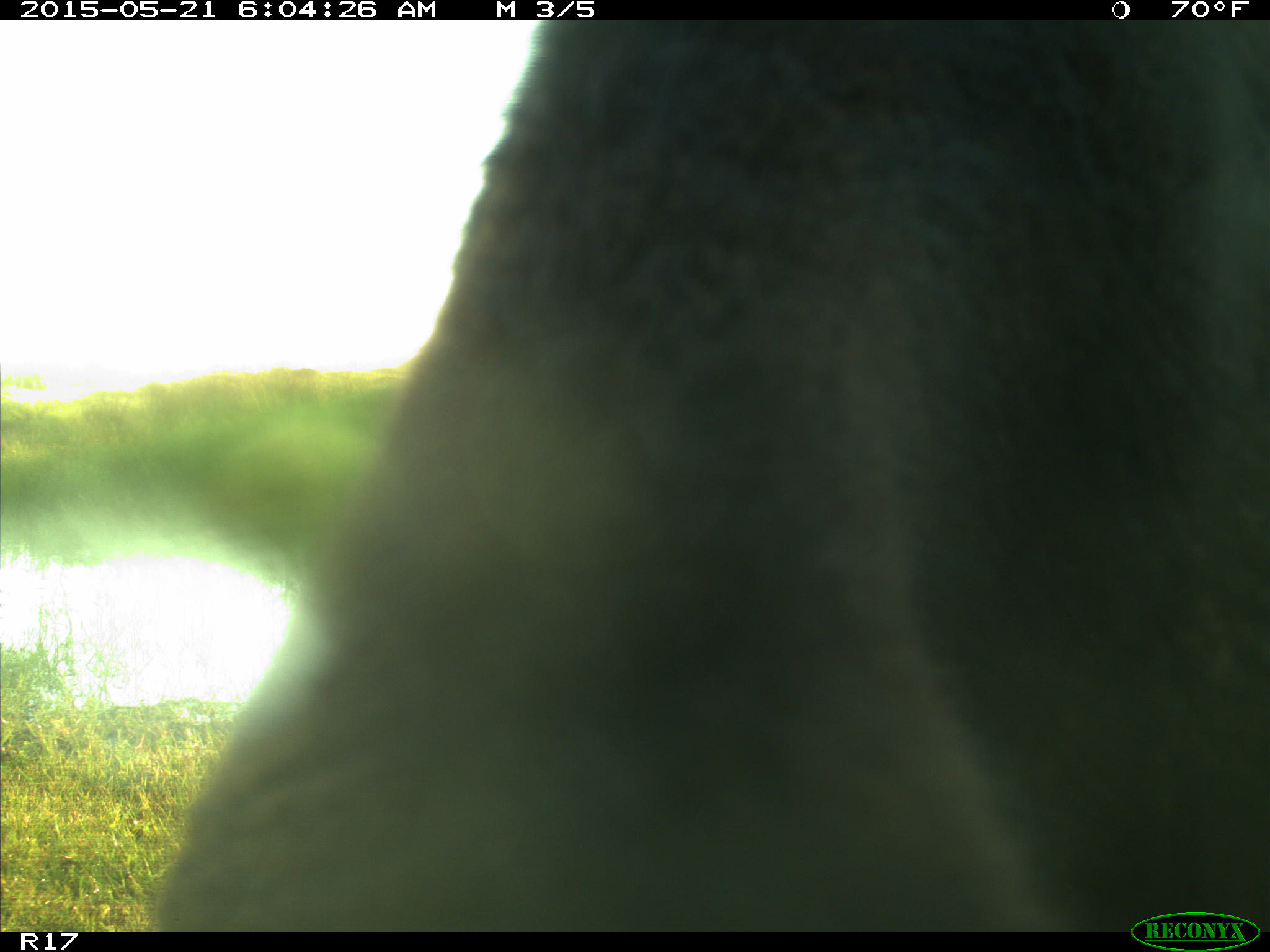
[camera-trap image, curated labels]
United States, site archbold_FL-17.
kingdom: Animalia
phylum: Chordata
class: Mammalia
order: Artiodactyla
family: Bovidae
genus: Bos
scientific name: Bos taurus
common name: domestic cow